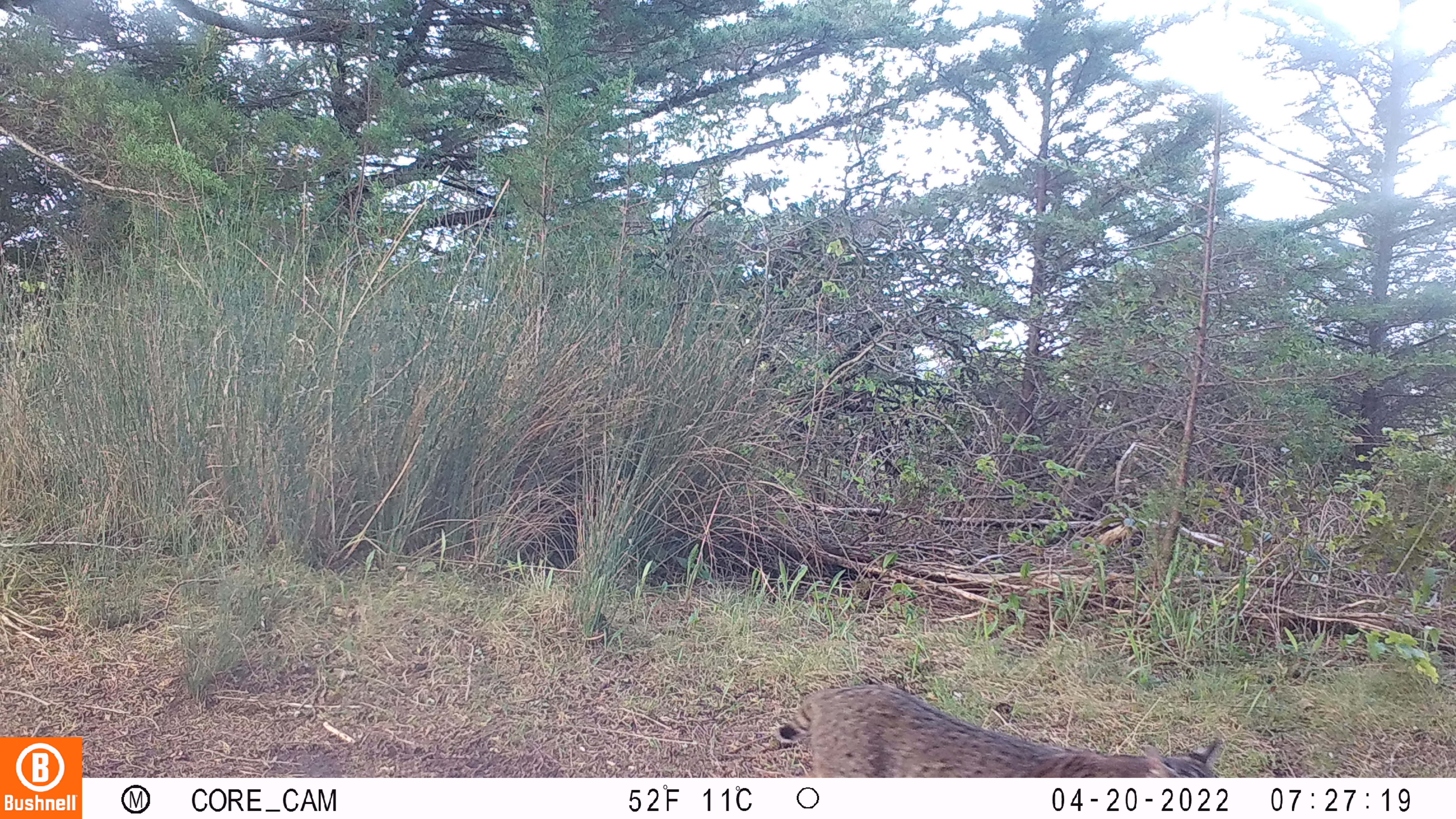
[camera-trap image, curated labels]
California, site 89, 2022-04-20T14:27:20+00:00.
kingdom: Animalia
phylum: Chordata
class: Mammalia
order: Carnivora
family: Felidae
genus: Lynx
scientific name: Lynx rufus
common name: bobcat